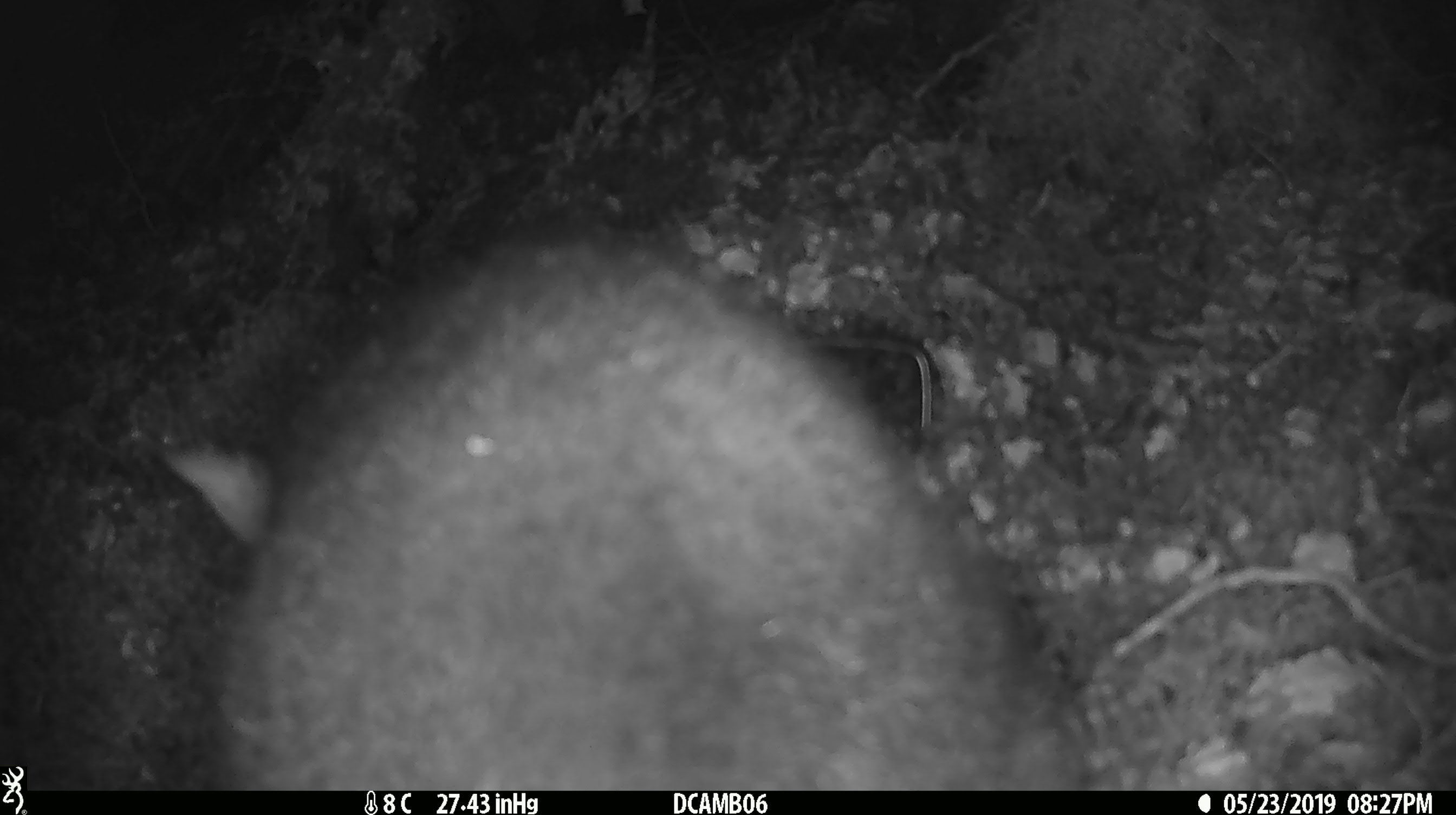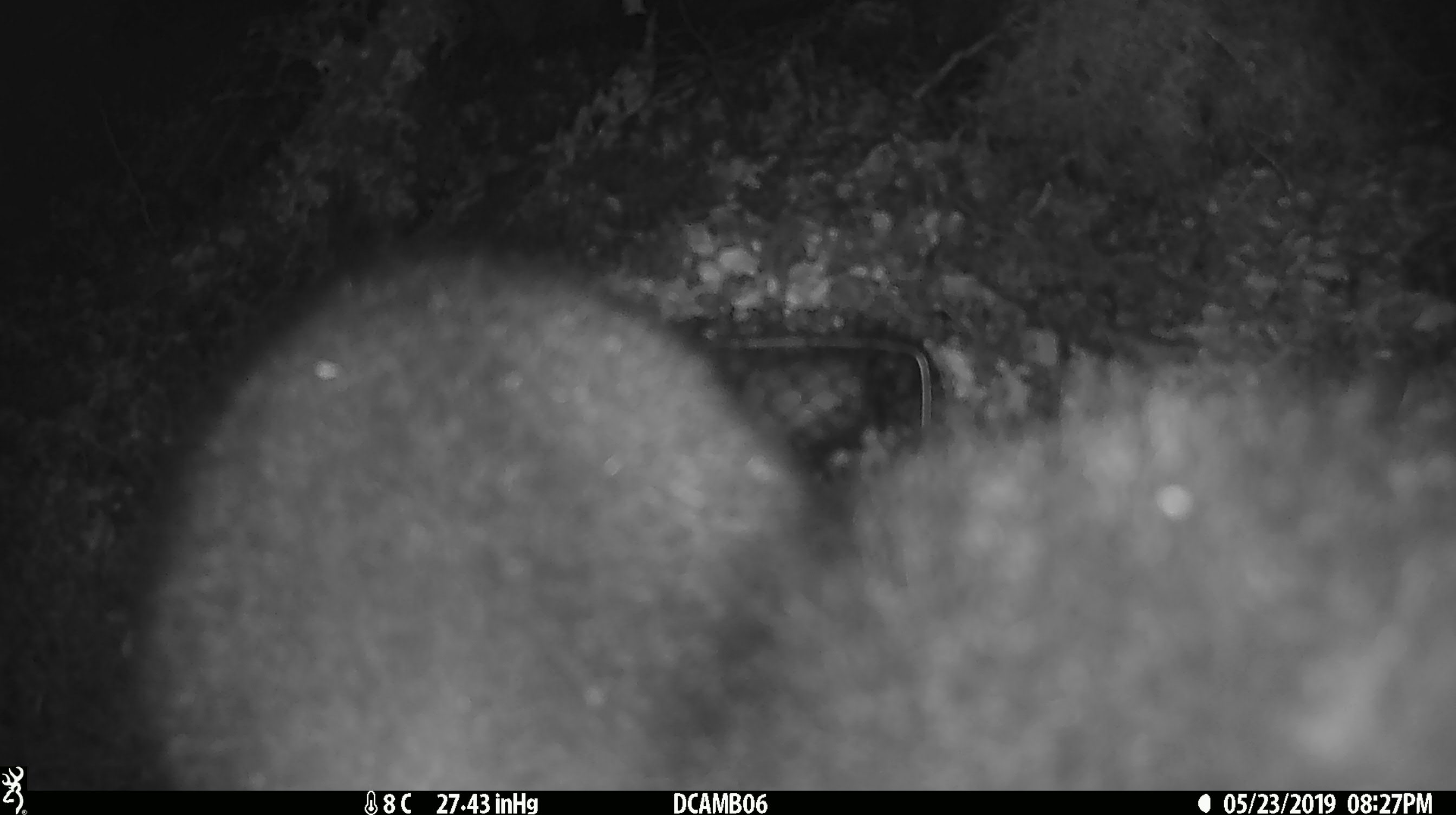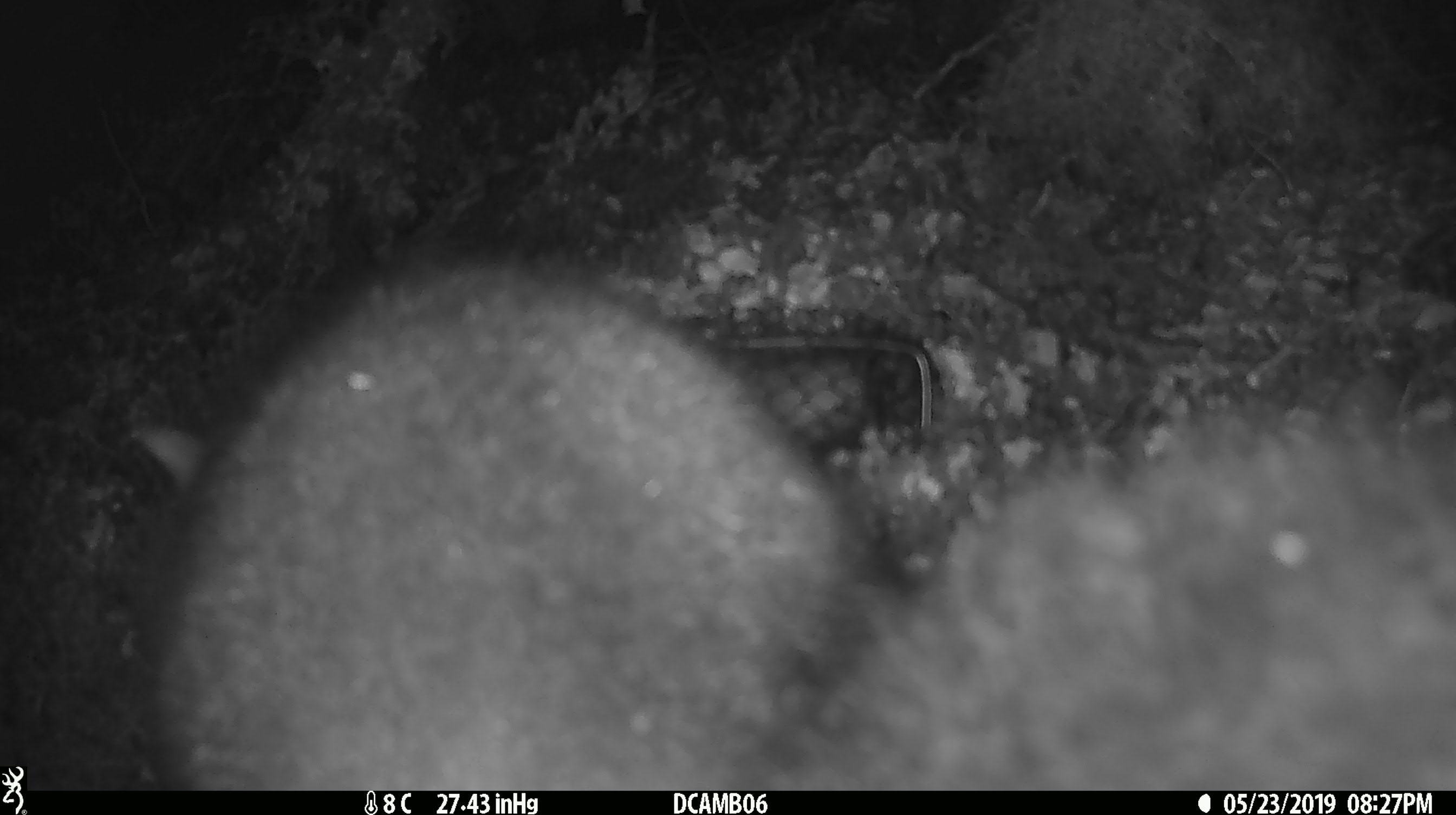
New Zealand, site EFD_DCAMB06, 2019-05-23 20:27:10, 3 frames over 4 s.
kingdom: Animalia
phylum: Chordata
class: Mammalia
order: Diprotodontia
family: Phalangeridae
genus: Trichosurus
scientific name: Trichosurus vulpecula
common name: common brushtail possum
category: possum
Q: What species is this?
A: Possum (common brushtail possum) (Trichosurus vulpecula).